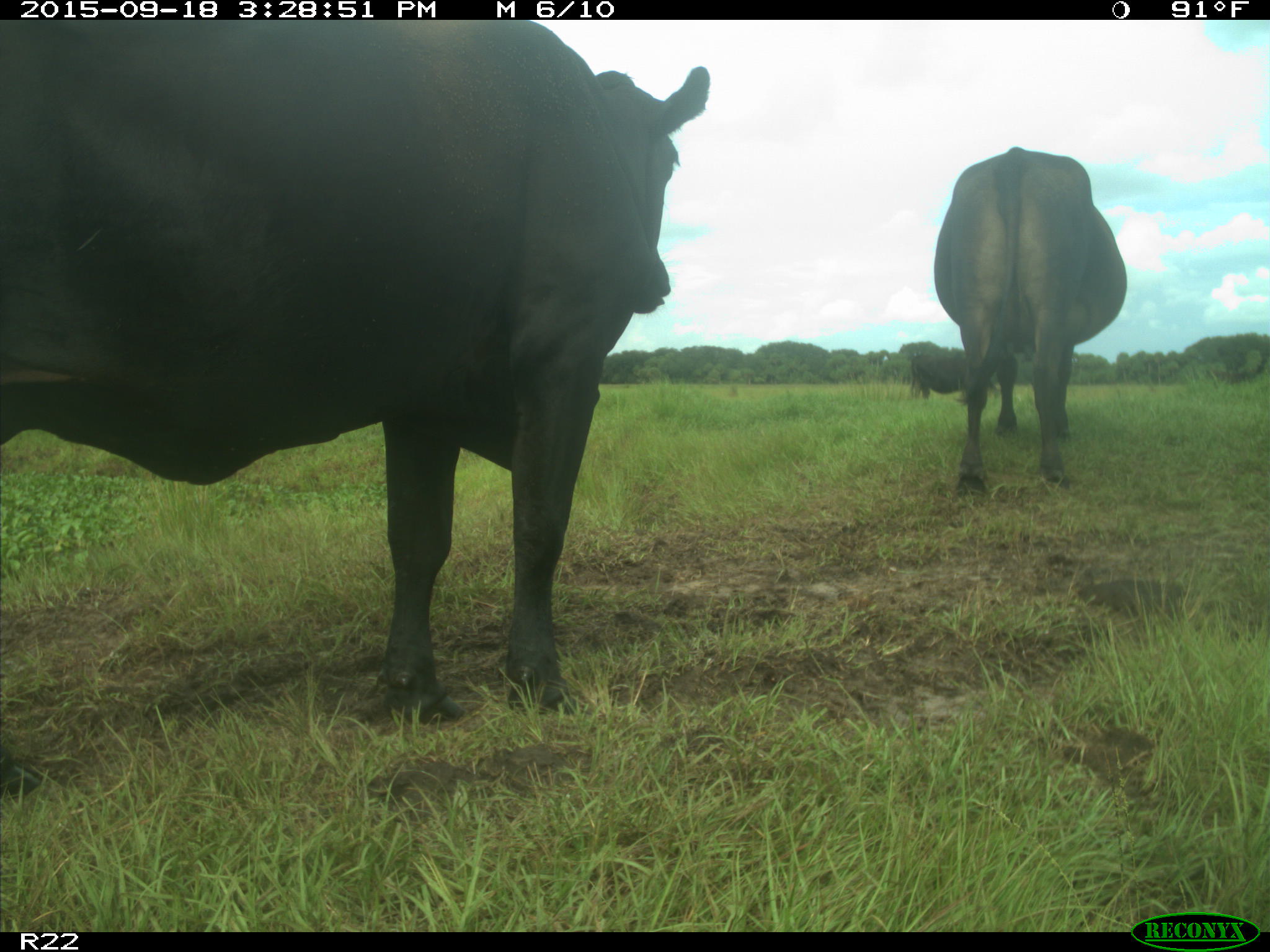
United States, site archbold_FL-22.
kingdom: Animalia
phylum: Chordata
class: Mammalia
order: Artiodactyla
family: Bovidae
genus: Bos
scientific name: Bos taurus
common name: domestic cow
Bos taurus (domestic cow).